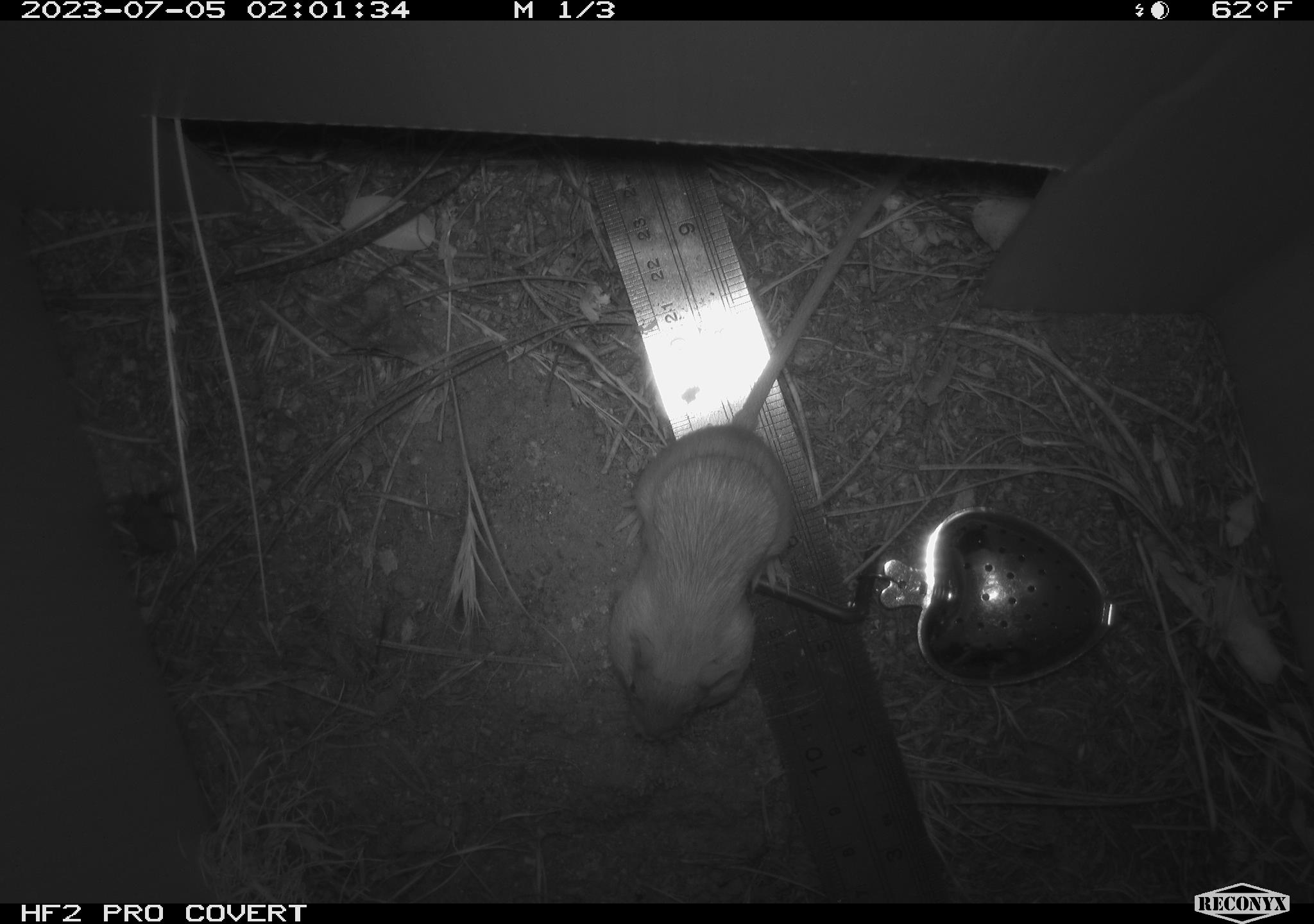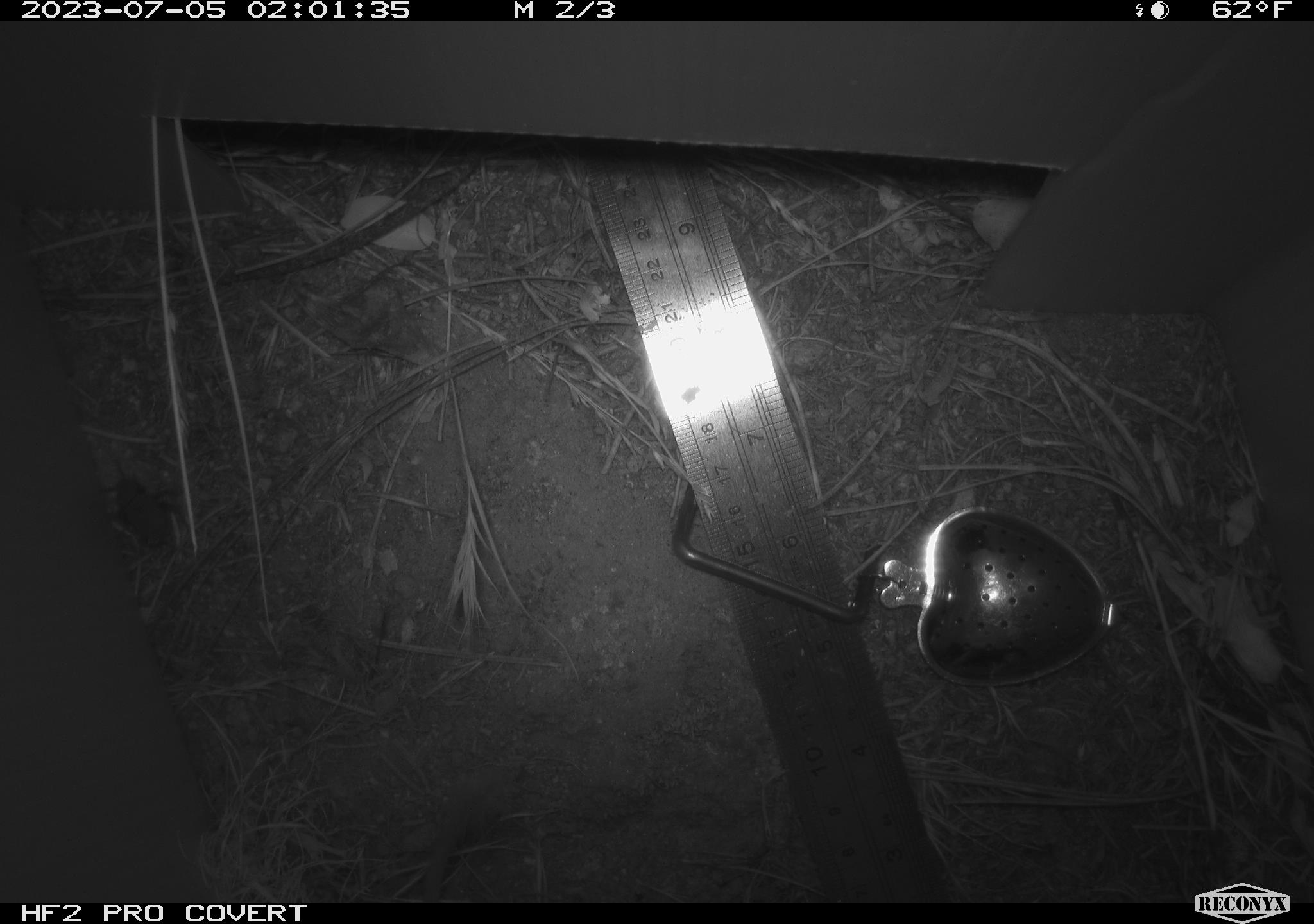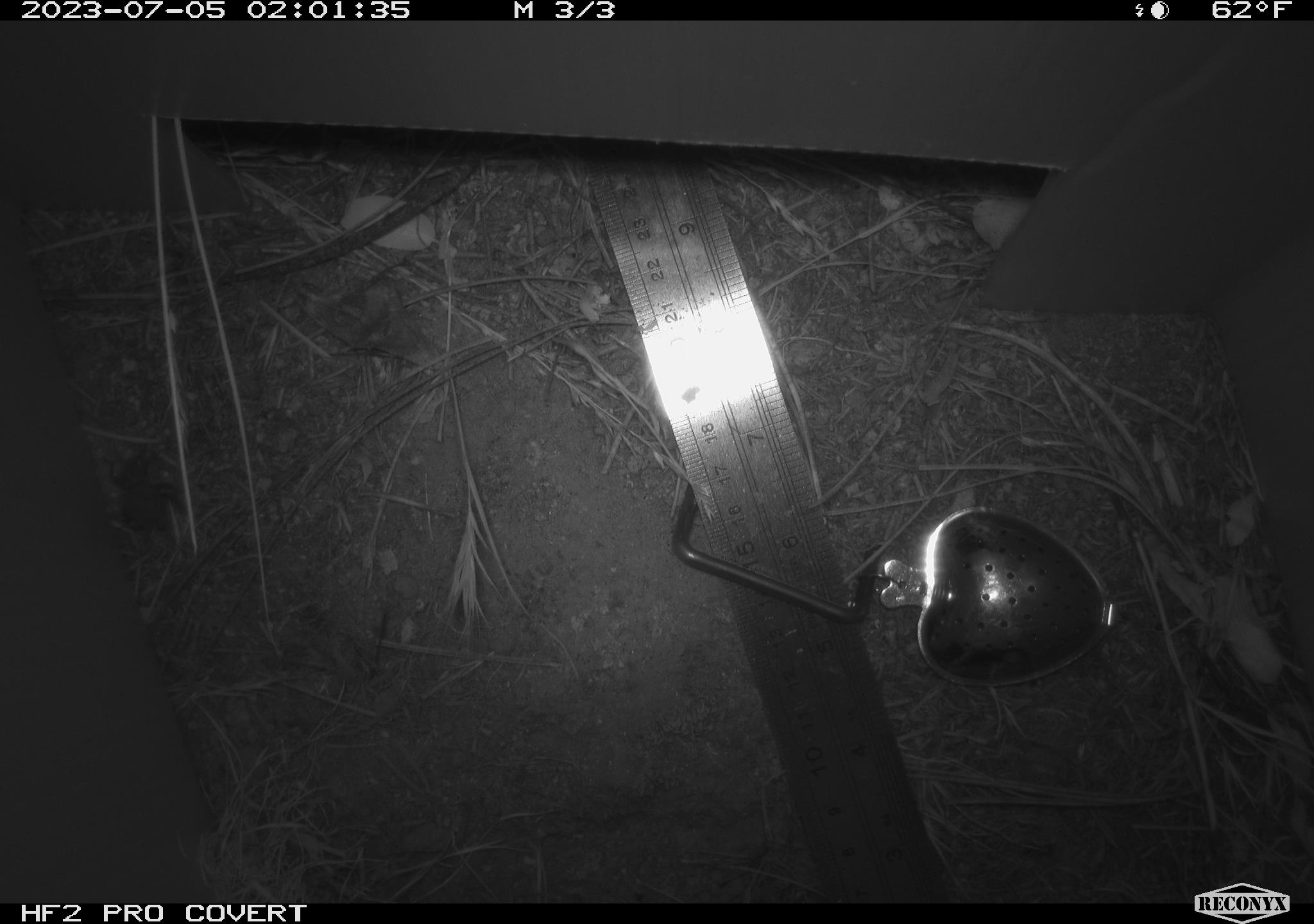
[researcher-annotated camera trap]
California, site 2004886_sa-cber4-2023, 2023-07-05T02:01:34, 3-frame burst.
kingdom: Animalia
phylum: Chordata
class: Mammalia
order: Rodentia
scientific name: Rodentia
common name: mouse species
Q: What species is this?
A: Mouse species (Rodentia).